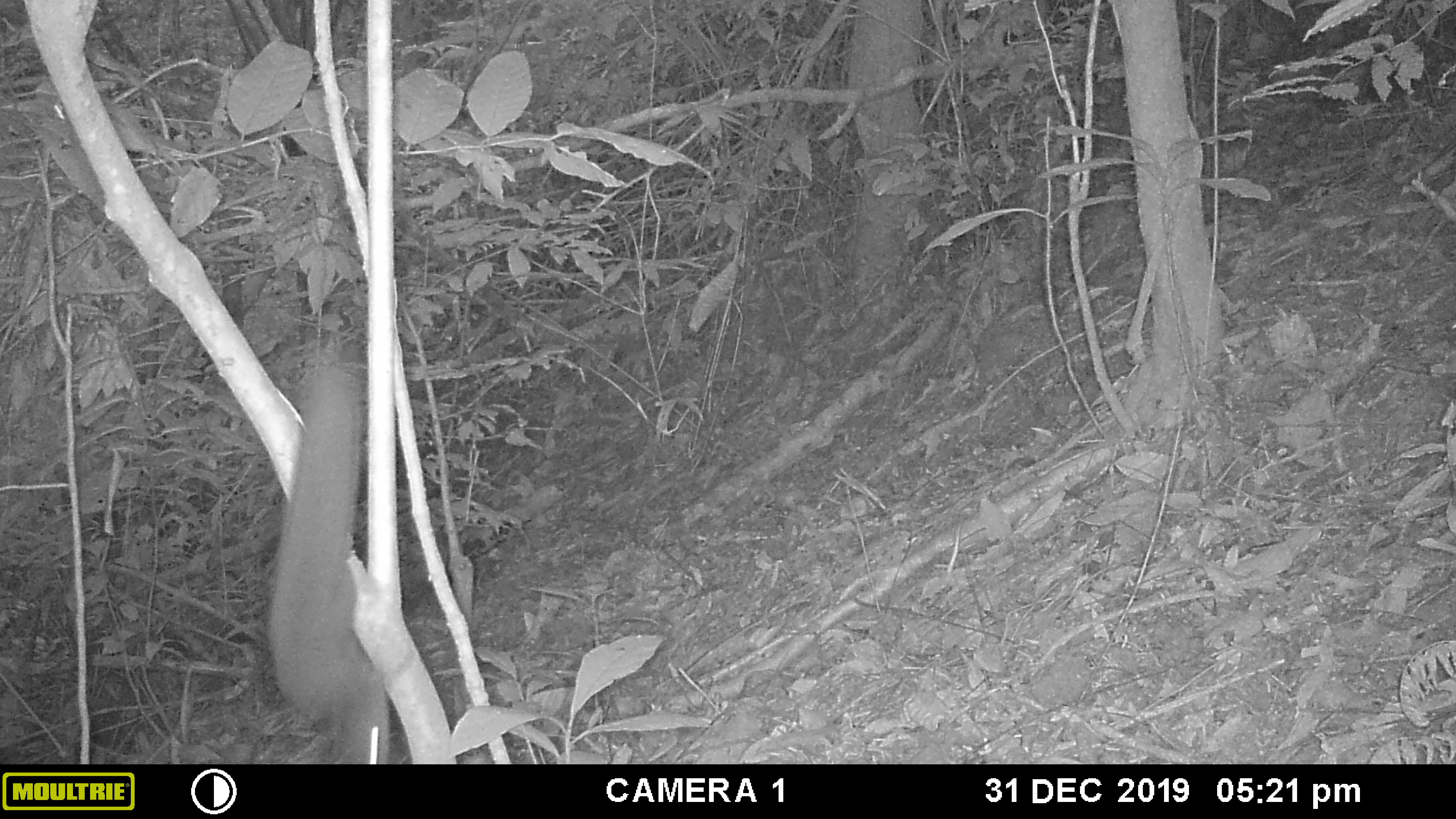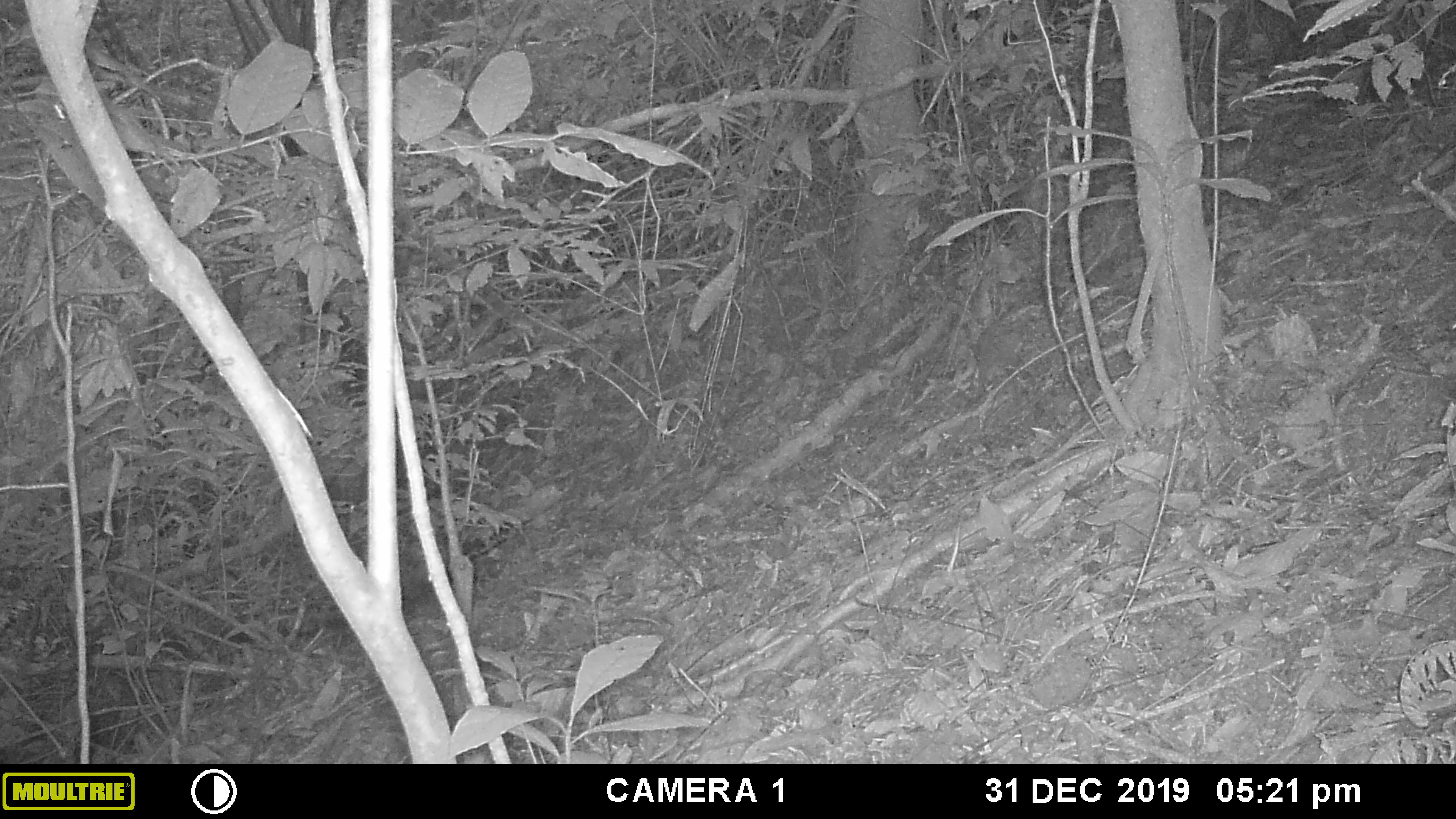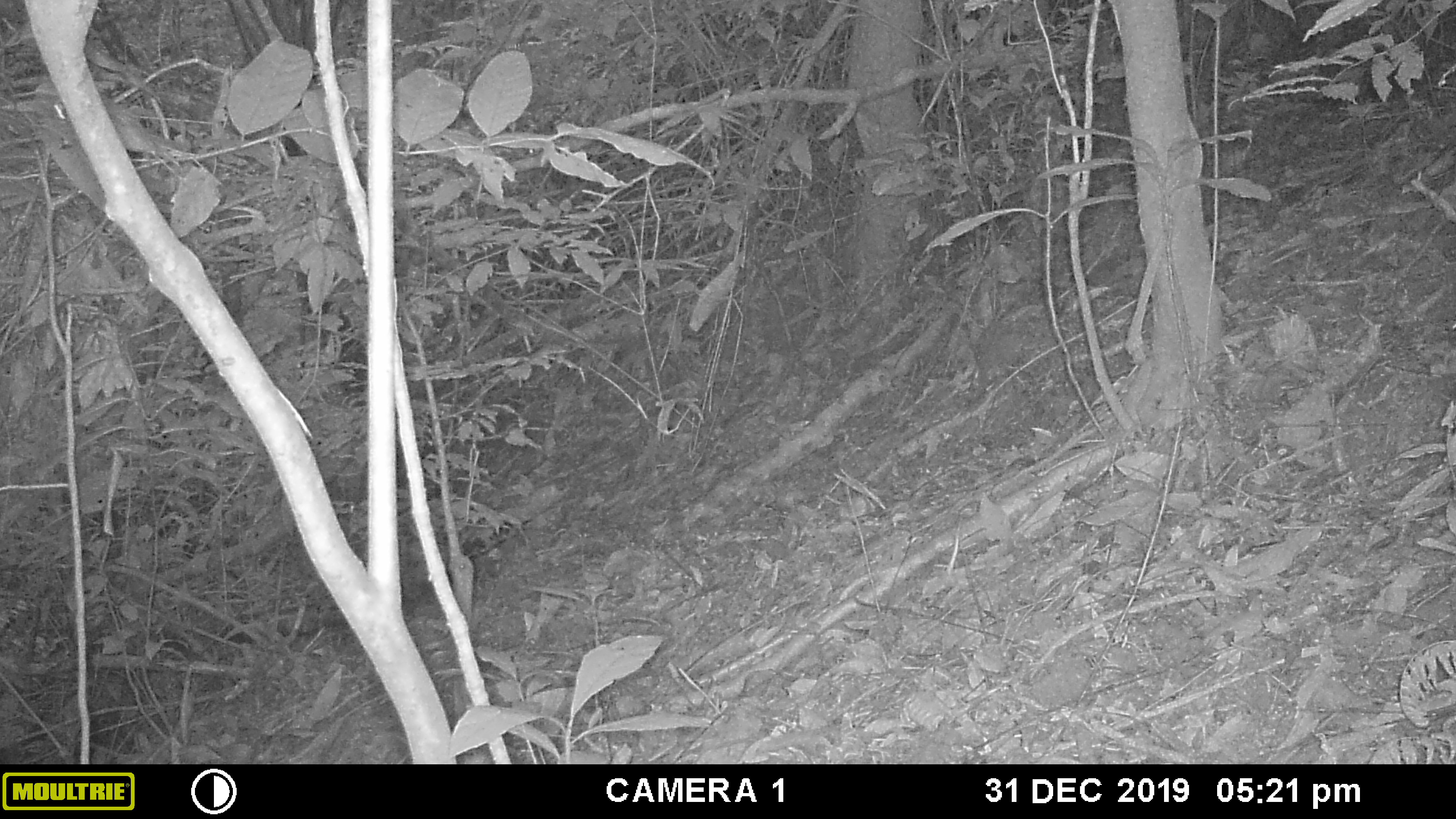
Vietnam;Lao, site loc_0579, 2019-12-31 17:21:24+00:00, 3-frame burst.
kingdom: Animalia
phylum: Chordata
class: Mammalia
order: Rodentia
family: Sciuridae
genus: Dremomys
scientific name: Dremomys rufigenis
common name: red-cheeked squirrel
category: red cheeked squirrel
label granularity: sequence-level